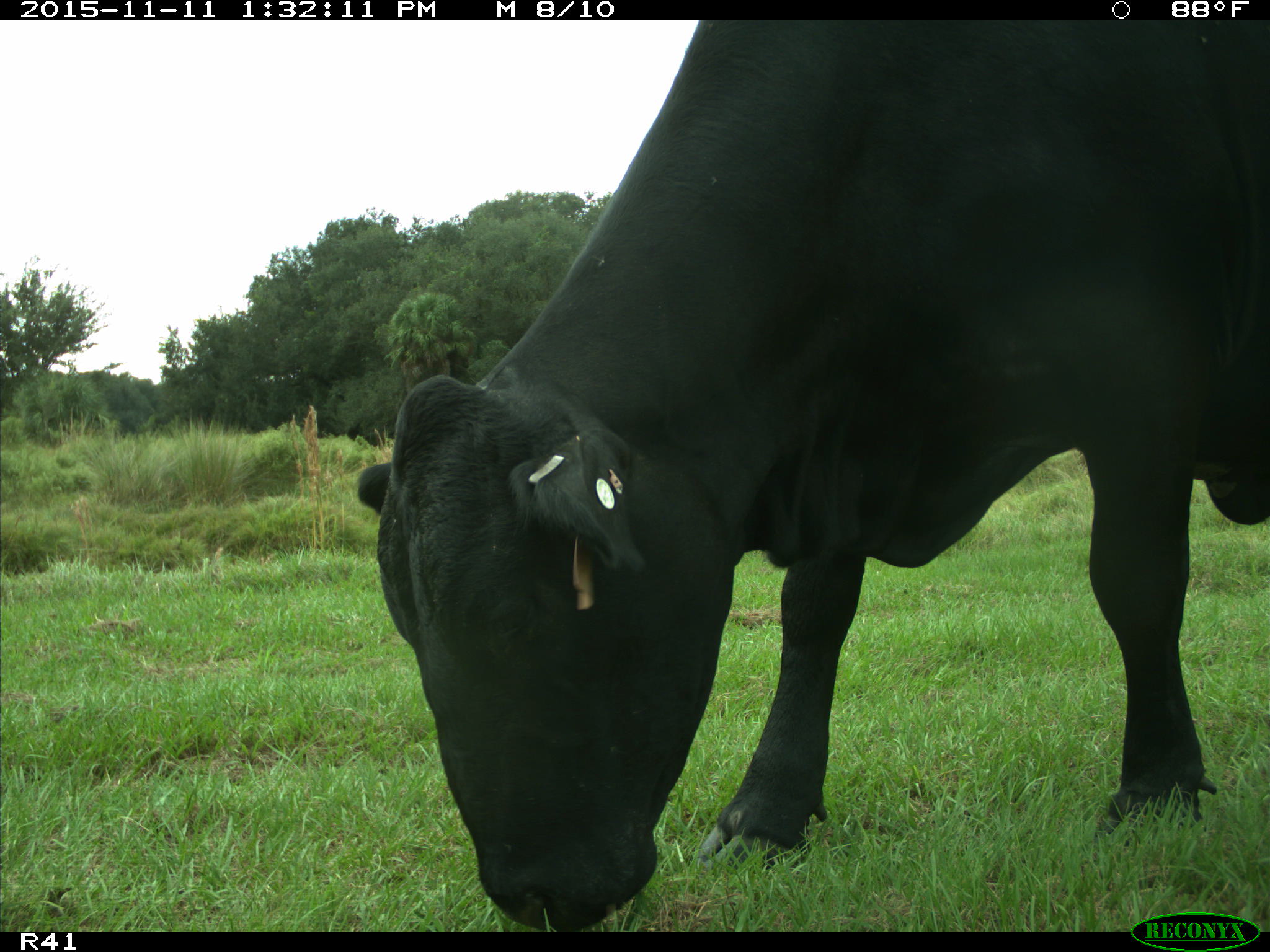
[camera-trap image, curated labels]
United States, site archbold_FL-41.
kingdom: Animalia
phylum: Chordata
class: Mammalia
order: Artiodactyla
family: Bovidae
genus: Bos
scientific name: Bos taurus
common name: domestic cow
Bos taurus (domestic cow).